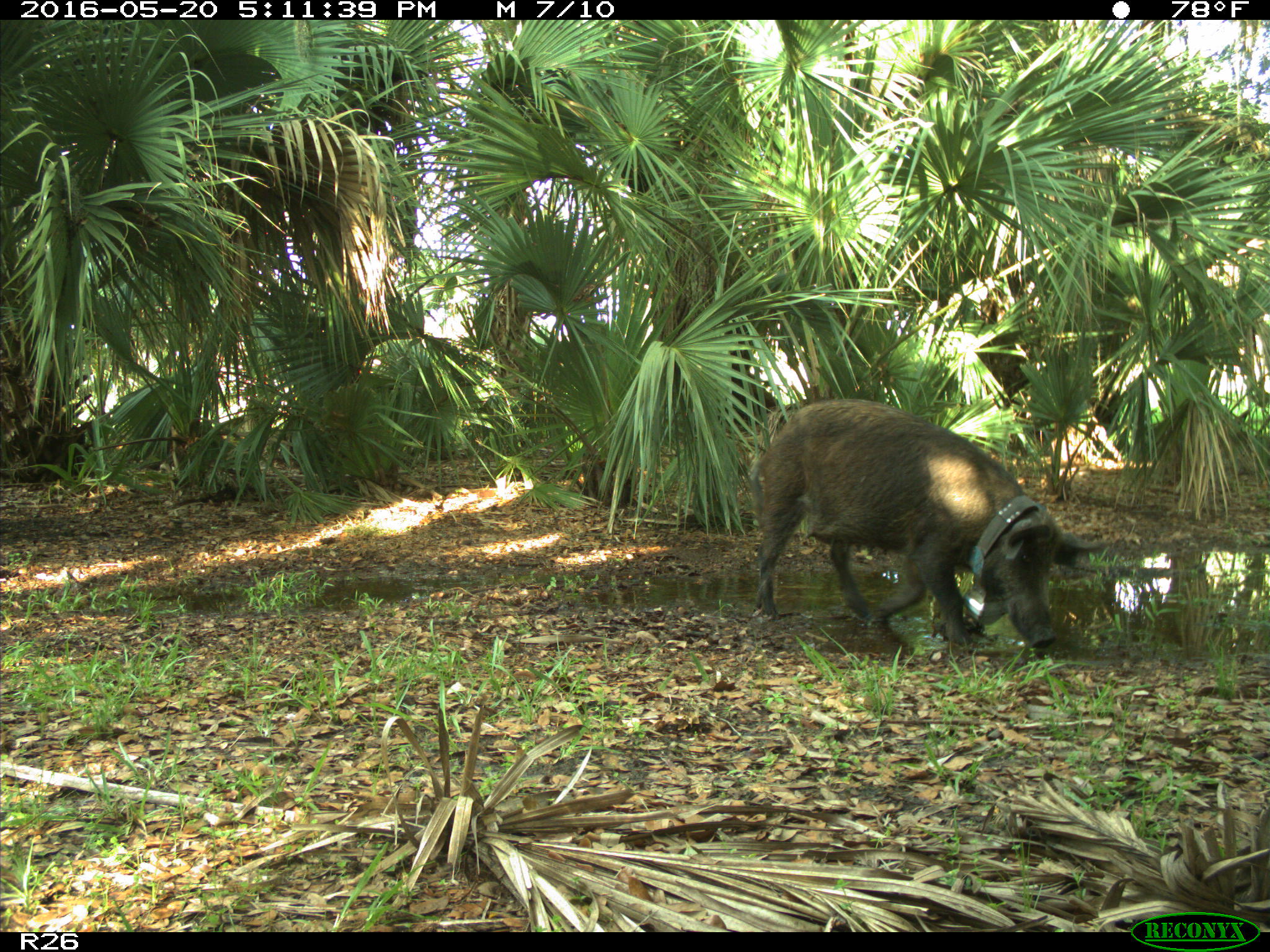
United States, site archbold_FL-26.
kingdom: Animalia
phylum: Chordata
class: Mammalia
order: Artiodactyla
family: Suidae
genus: Sus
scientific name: Sus scrofa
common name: wild boar